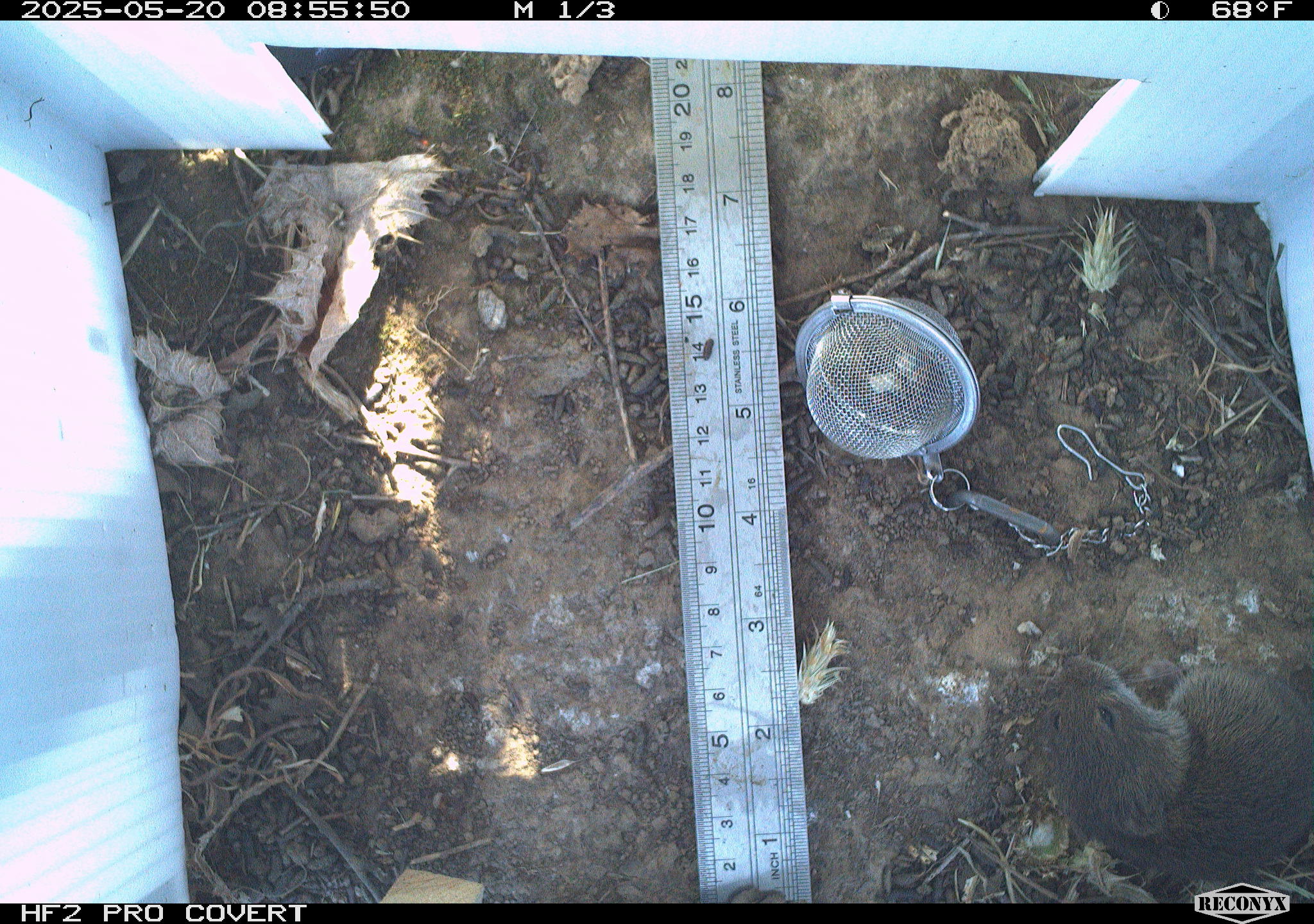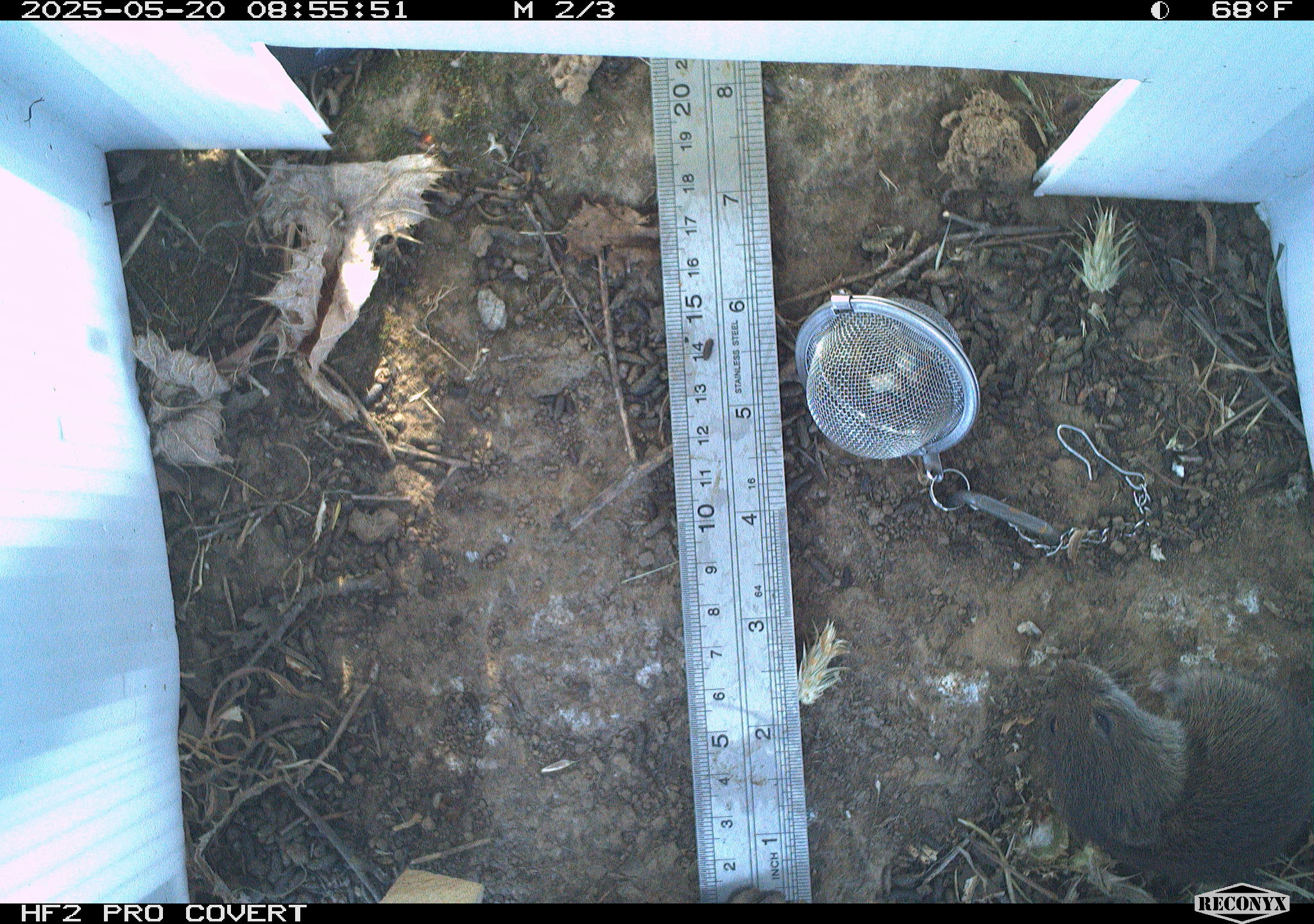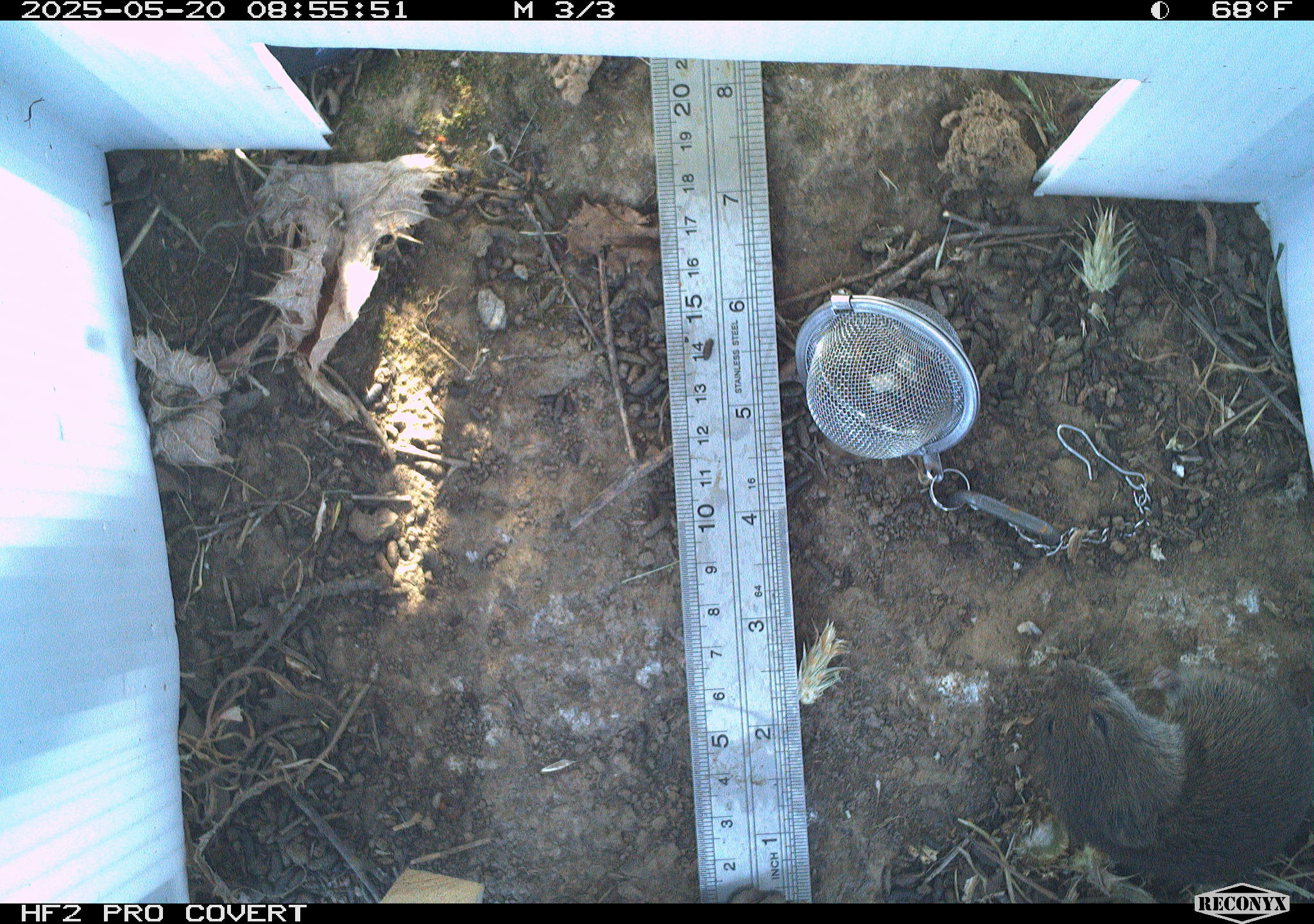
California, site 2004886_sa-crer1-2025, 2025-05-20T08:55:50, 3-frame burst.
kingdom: Animalia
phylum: Chordata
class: Mammalia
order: Rodentia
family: Cricetidae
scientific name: Arvicolinae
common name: voles, lemmings, and muskrats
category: arvicolinae subfamily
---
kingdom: Animalia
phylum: Chordata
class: Mammalia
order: Rodentia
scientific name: Rodentia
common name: rodent